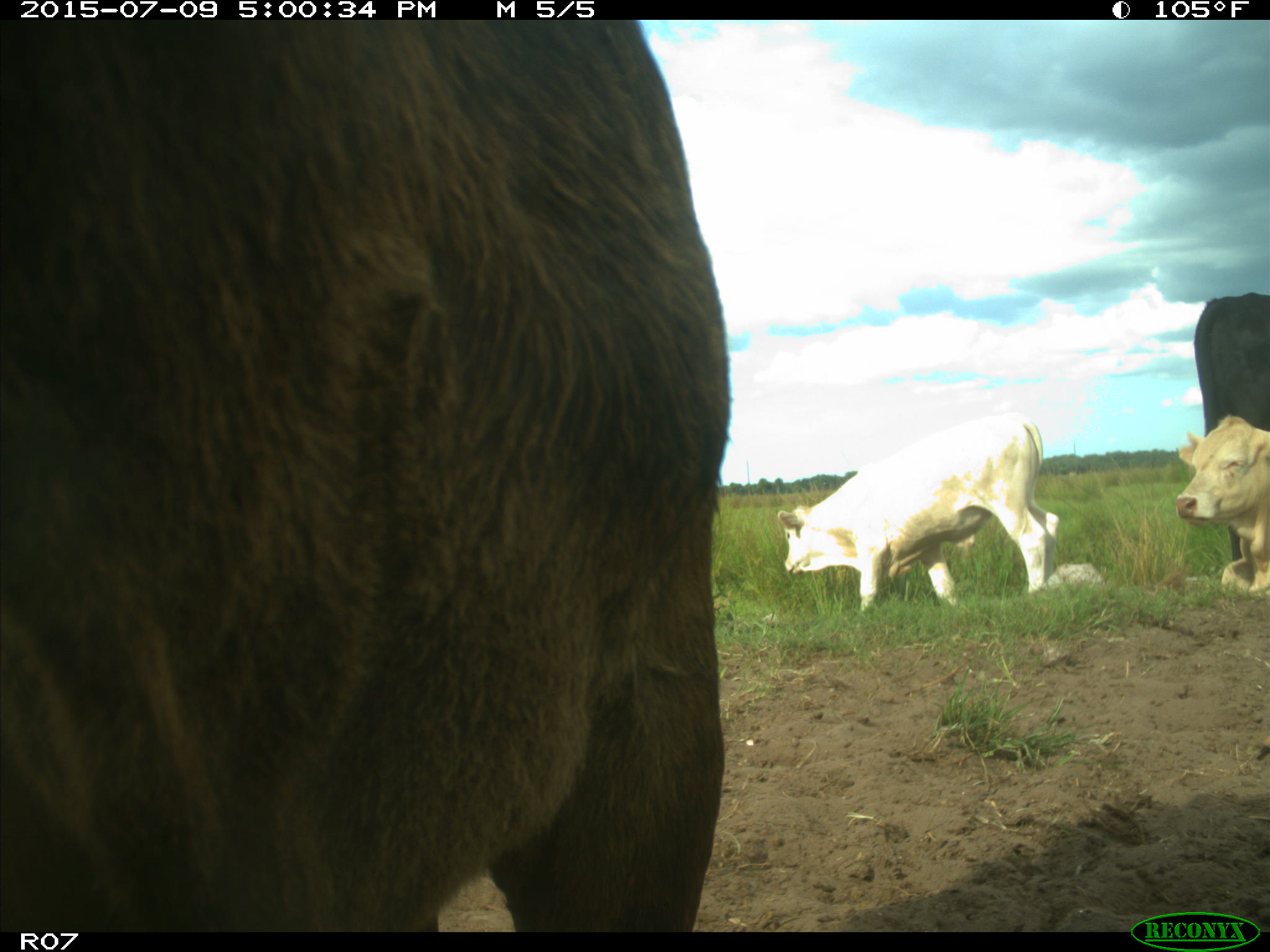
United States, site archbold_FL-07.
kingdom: Animalia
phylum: Chordata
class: Mammalia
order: Artiodactyla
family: Bovidae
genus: Bos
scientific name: Bos taurus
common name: domestic cow